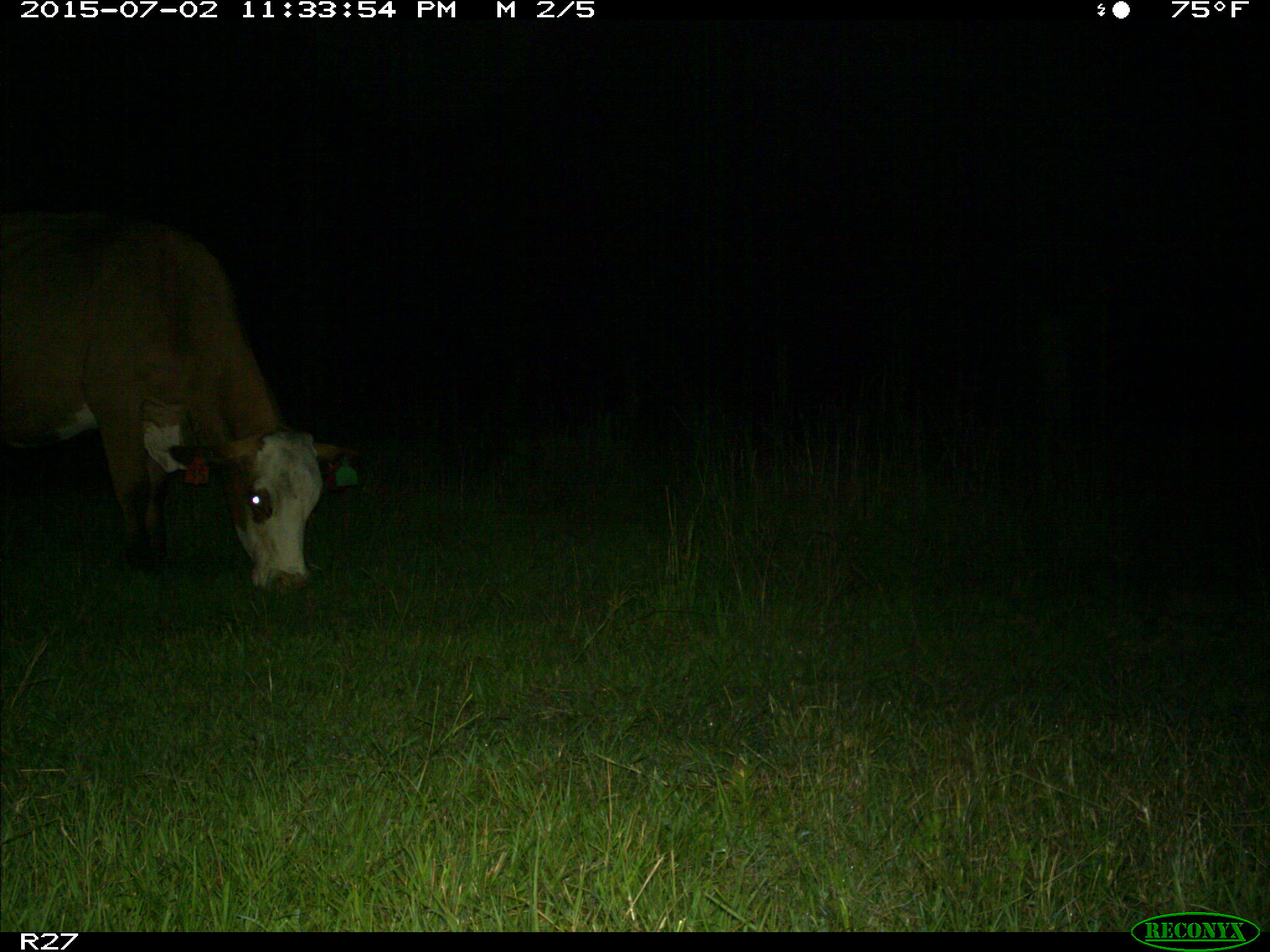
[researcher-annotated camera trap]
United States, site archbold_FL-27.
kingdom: Animalia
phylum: Chordata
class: Mammalia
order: Artiodactyla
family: Bovidae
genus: Bos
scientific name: Bos taurus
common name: domestic cow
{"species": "Bos taurus (domestic cow)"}